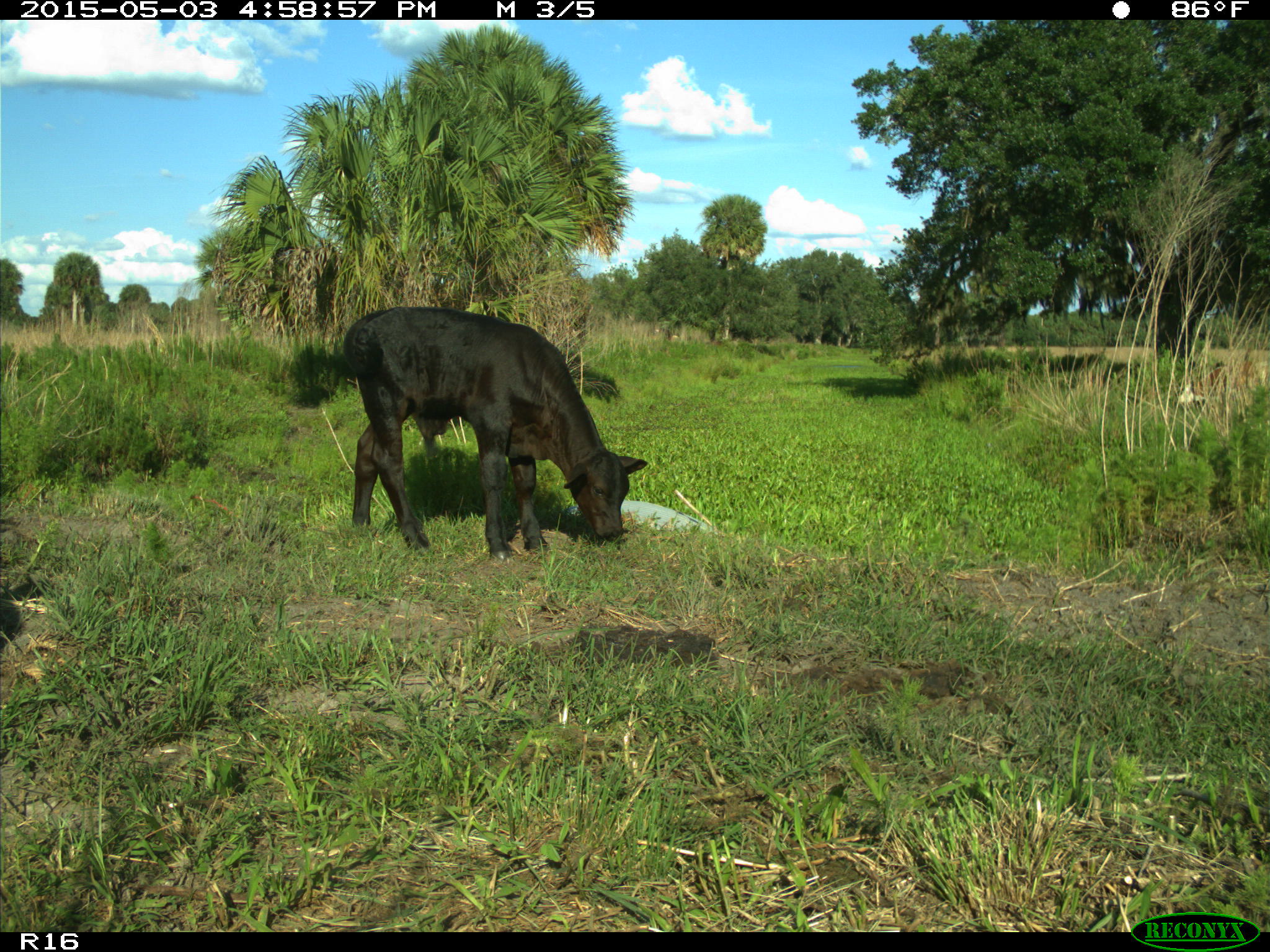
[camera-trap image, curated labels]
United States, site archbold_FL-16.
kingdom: Animalia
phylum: Chordata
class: Mammalia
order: Artiodactyla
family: Bovidae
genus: Bos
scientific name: Bos taurus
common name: domestic cow